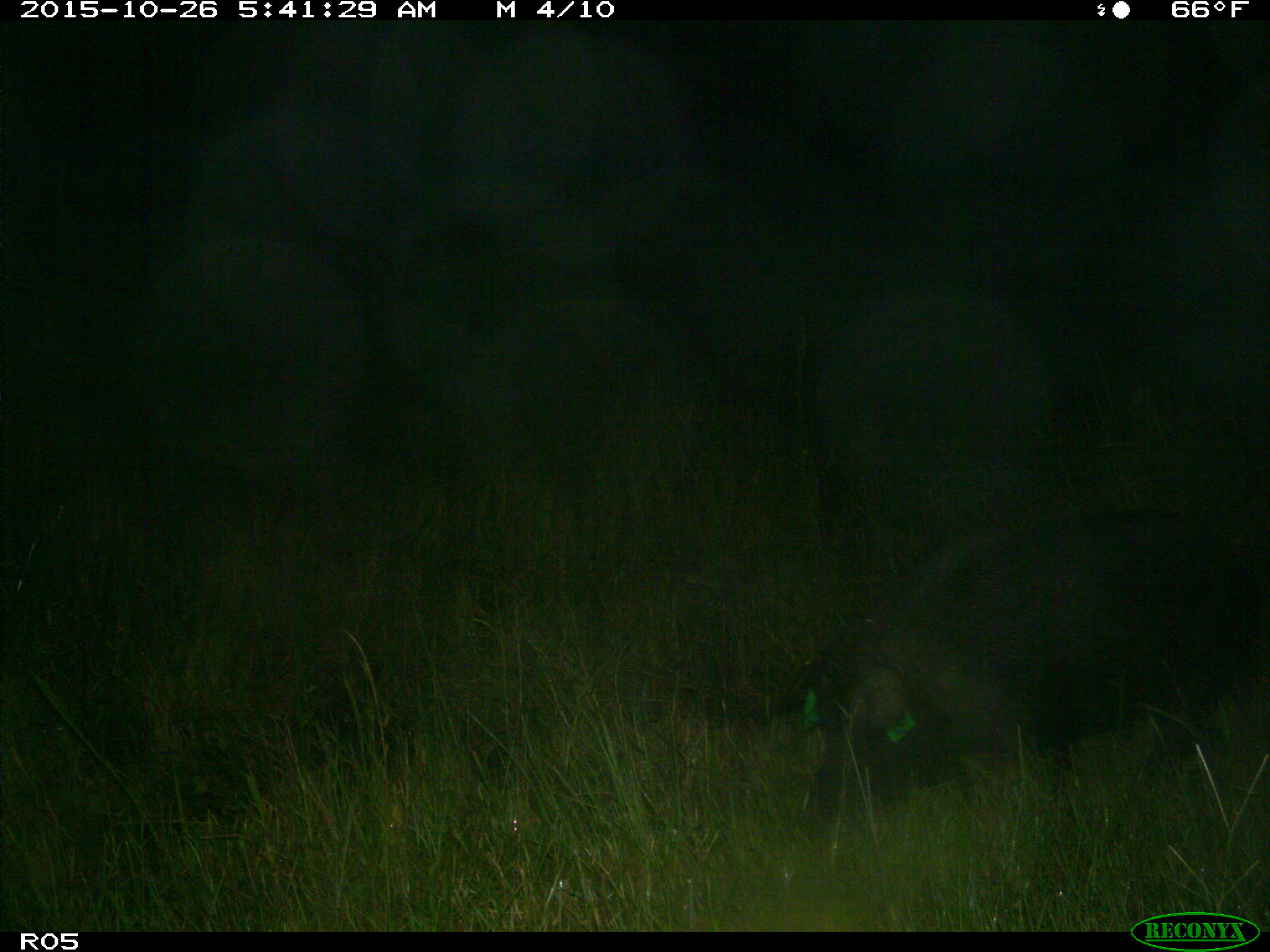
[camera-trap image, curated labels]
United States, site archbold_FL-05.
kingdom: Animalia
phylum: Chordata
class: Mammalia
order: Artiodactyla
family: Suidae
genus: Sus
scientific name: Sus scrofa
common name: wild boar